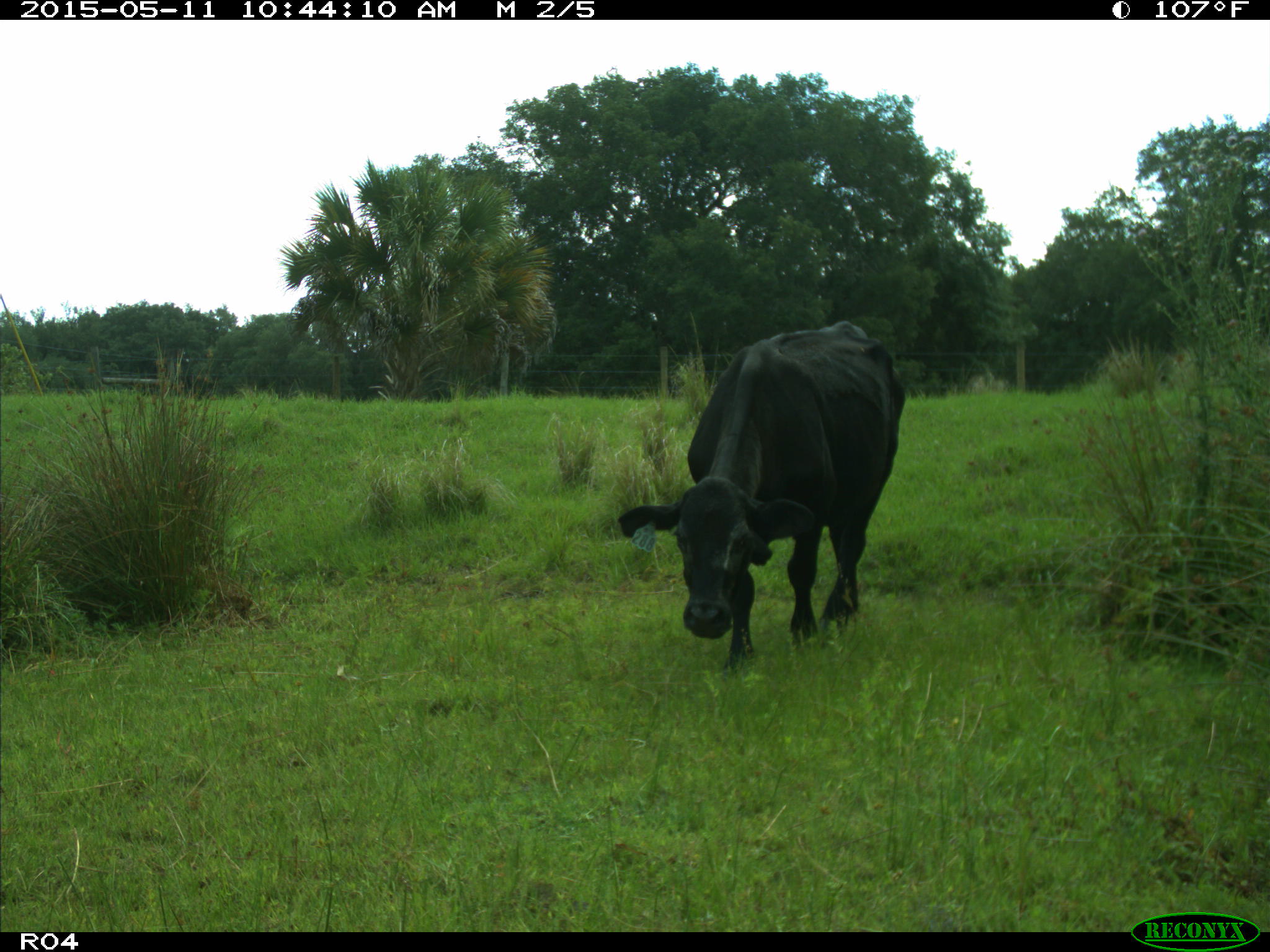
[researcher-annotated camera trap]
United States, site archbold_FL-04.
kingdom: Animalia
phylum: Chordata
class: Mammalia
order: Artiodactyla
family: Bovidae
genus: Bos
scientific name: Bos taurus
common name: domestic cow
Bos taurus (domestic cow).